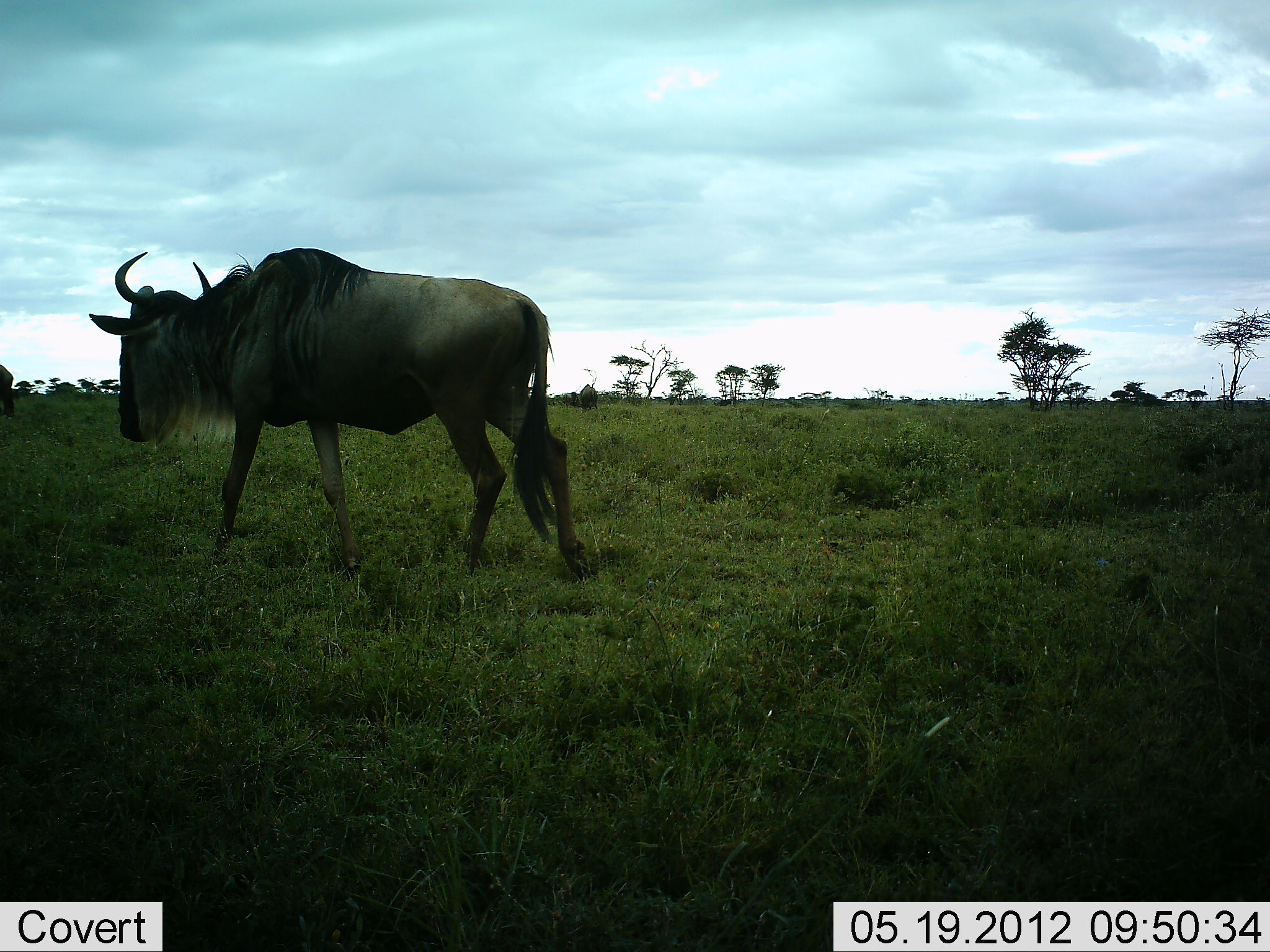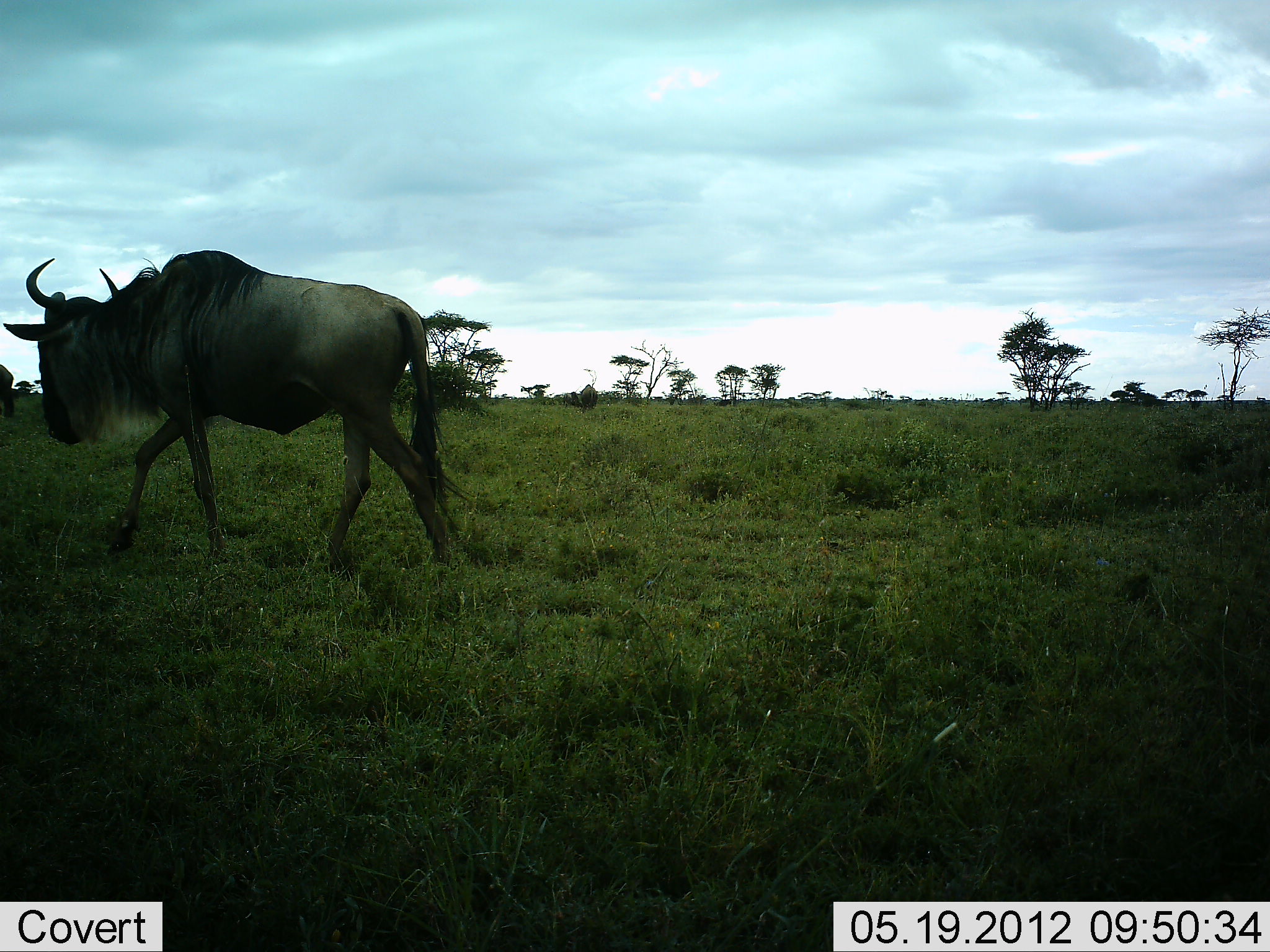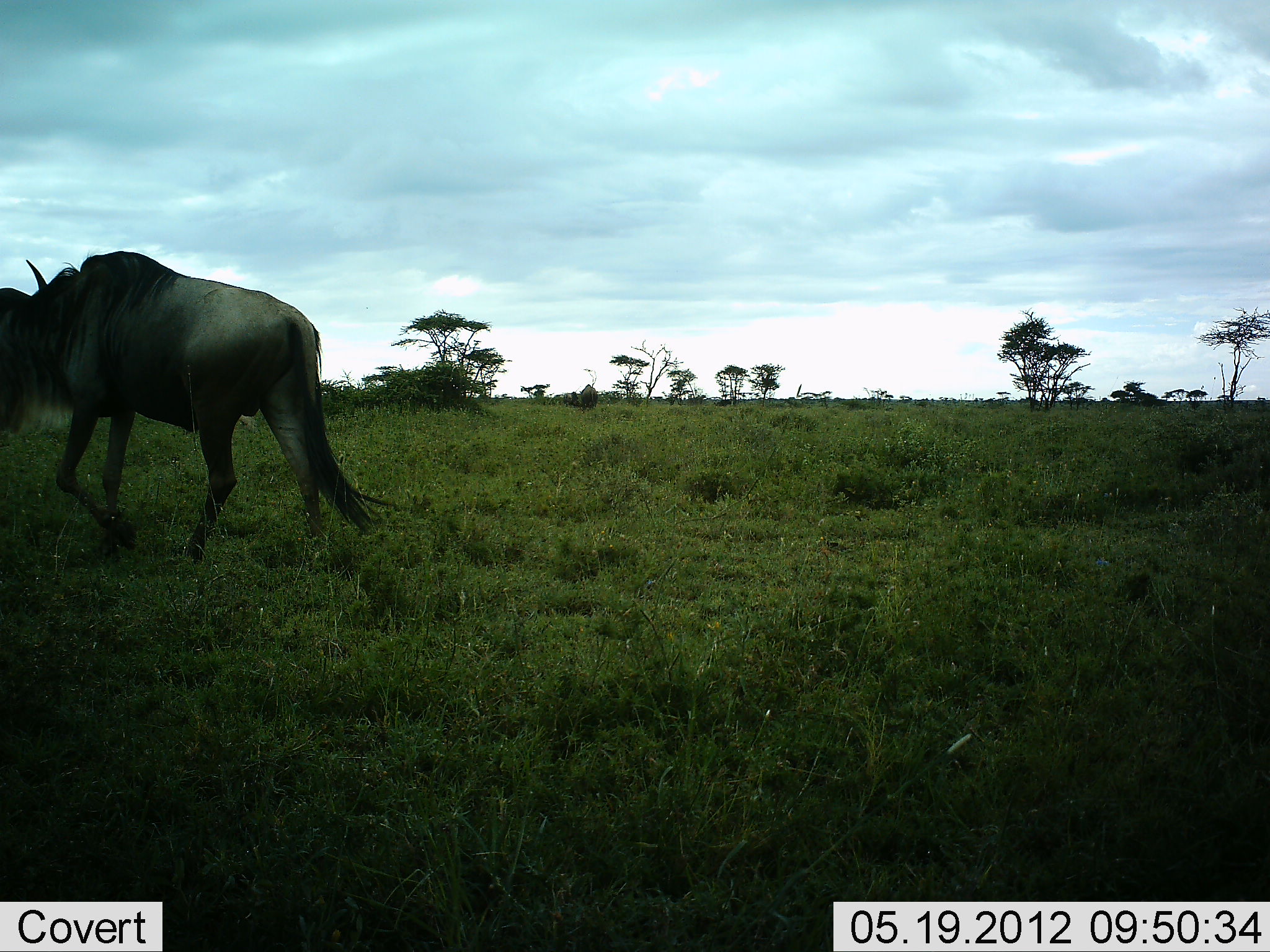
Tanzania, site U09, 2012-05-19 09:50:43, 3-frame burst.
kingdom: Animalia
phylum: Chordata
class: Mammalia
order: Artiodactyla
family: Bovidae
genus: Connochaetes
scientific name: Connochaetes taurinus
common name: blue wildebeest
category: wildebeest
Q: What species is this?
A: Wildebeest (blue wildebeest) (Connochaetes taurinus).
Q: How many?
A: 1.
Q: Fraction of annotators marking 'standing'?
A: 0%.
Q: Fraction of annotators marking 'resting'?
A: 0%.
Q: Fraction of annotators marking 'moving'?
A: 100%.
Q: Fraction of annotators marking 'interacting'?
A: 0%.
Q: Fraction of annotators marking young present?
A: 0%.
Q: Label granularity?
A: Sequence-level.